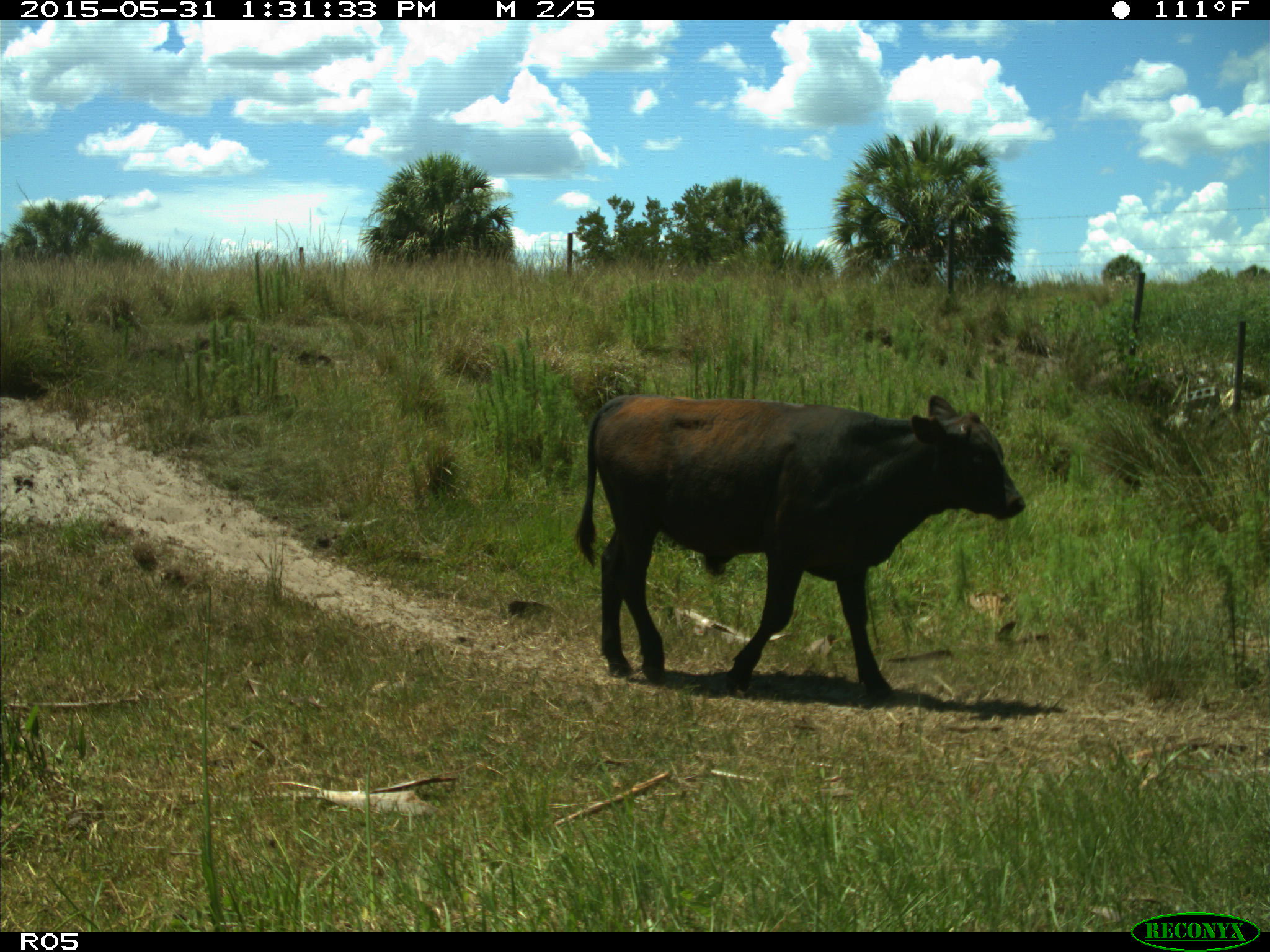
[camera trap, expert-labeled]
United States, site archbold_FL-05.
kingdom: Animalia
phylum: Chordata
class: Mammalia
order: Artiodactyla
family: Bovidae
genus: Bos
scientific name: Bos taurus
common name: domestic cow